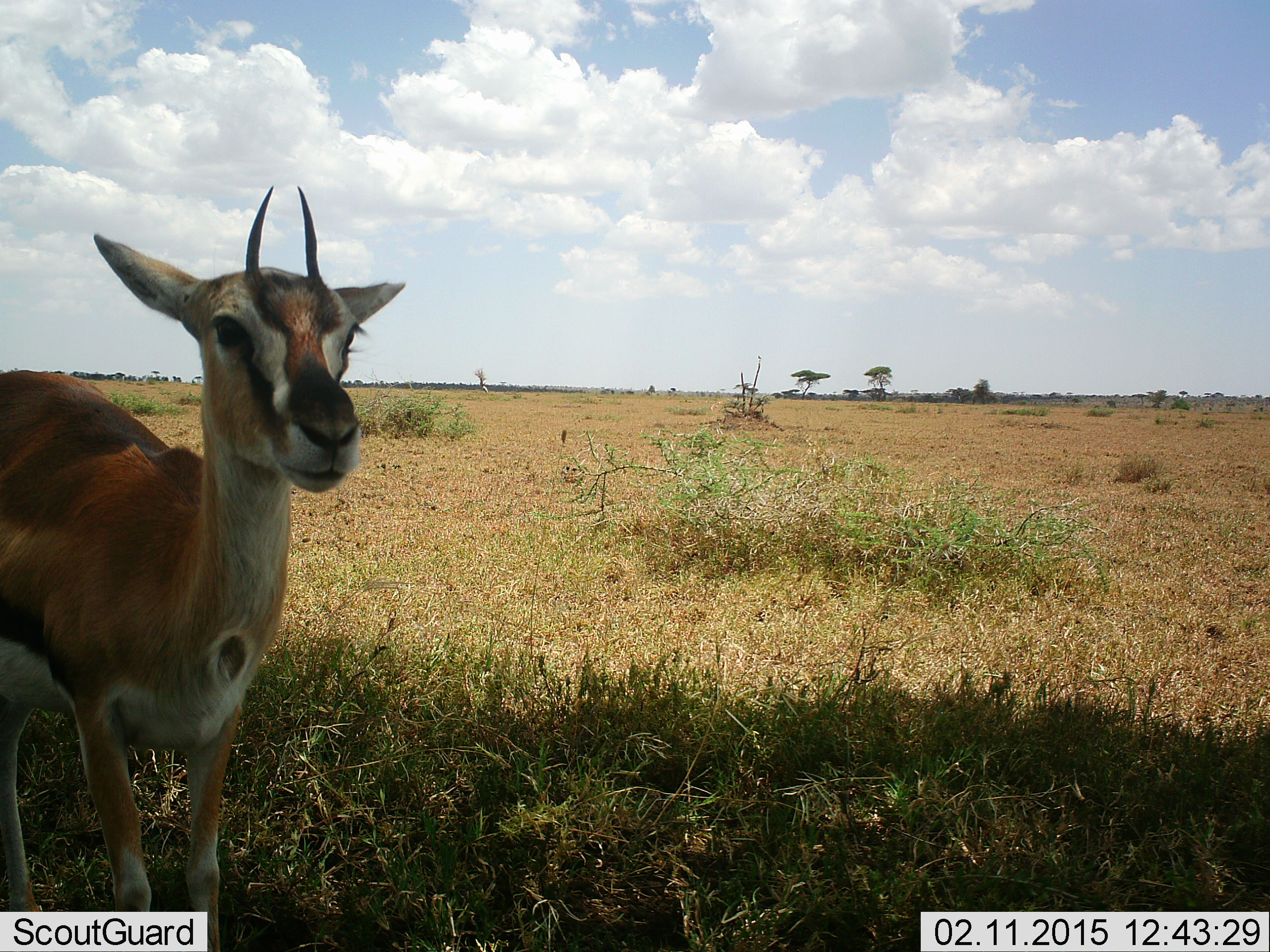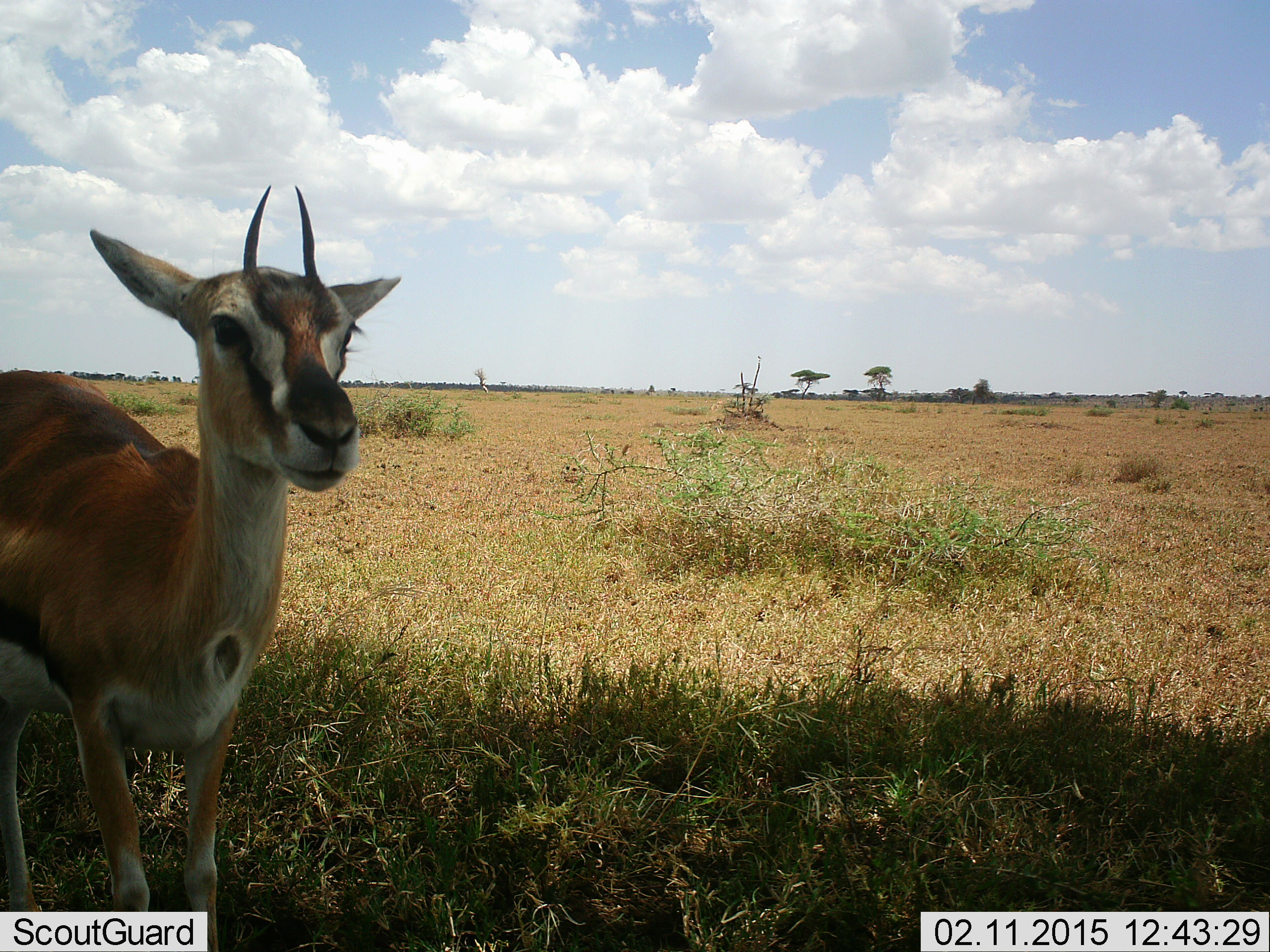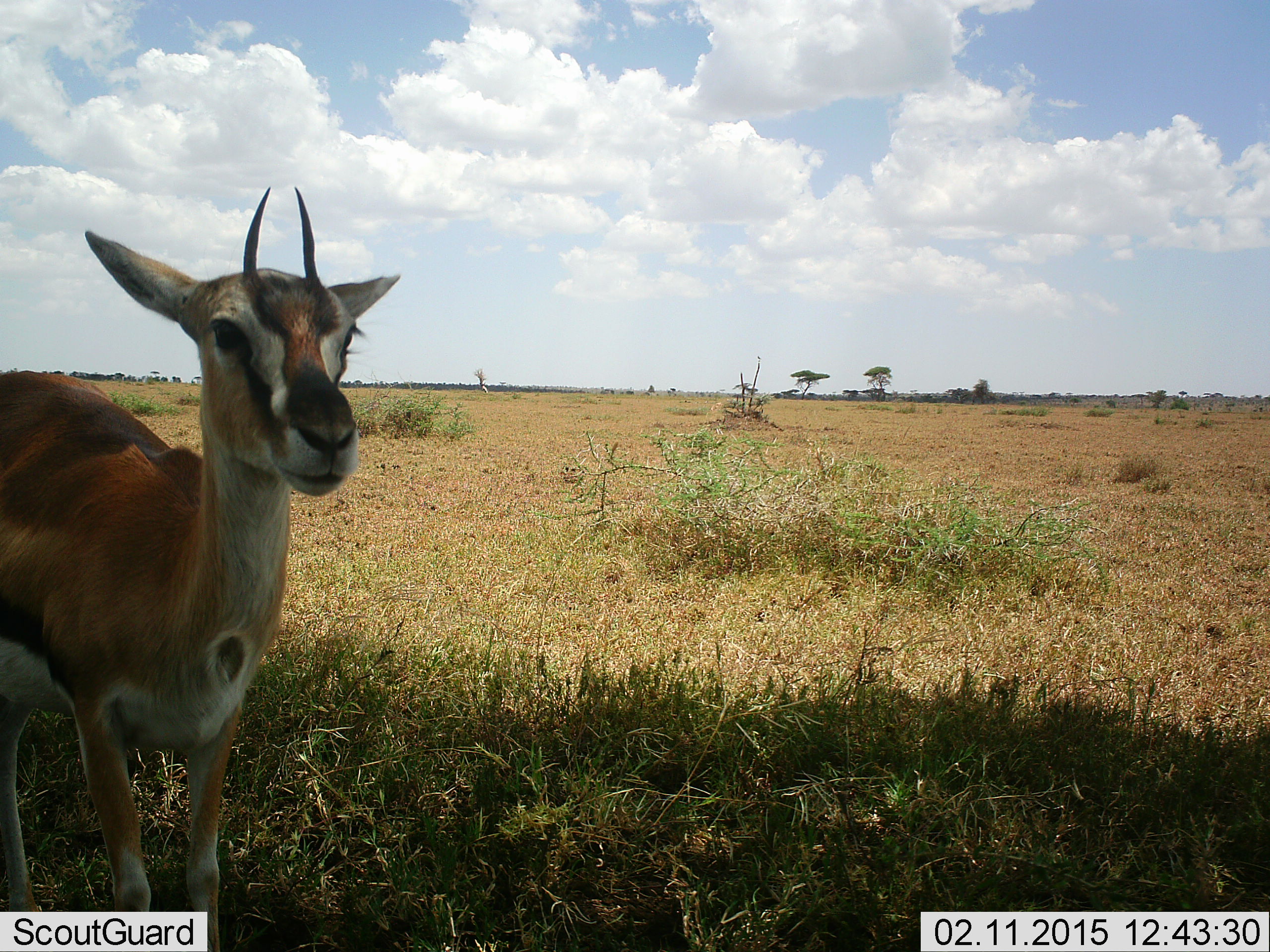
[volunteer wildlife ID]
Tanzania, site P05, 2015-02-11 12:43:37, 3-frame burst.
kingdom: Animalia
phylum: Chordata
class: Mammalia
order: Artiodactyla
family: Bovidae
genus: Eudorcas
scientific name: Eudorcas thomsonii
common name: thomson's gazelle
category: gazellethomsons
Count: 1.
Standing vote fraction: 100%.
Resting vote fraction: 0%.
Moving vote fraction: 0%.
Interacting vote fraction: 0%.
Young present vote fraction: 0%.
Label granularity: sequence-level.